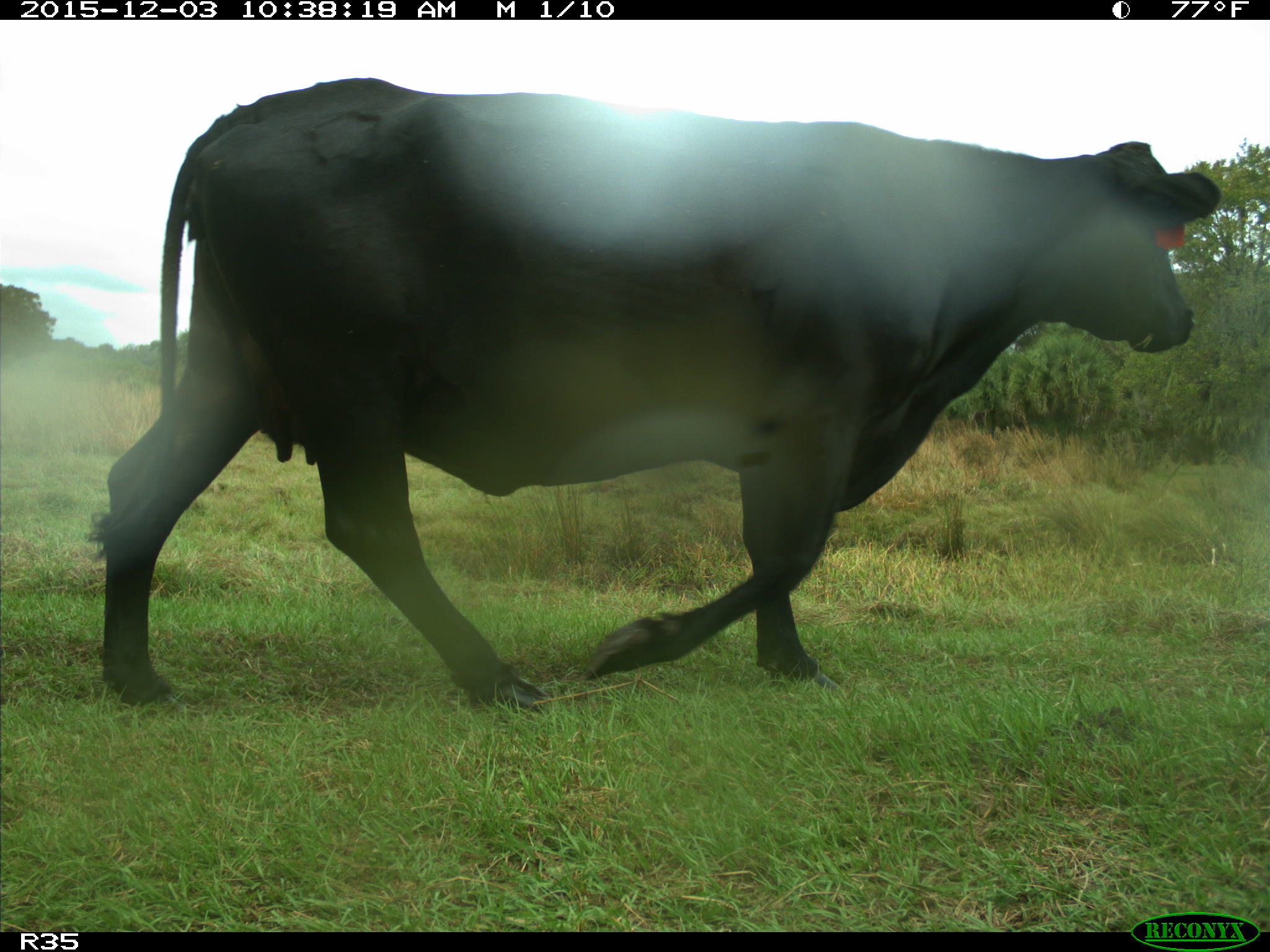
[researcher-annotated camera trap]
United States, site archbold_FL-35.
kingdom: Animalia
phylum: Chordata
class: Mammalia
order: Artiodactyla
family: Bovidae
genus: Bos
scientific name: Bos taurus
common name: domestic cow